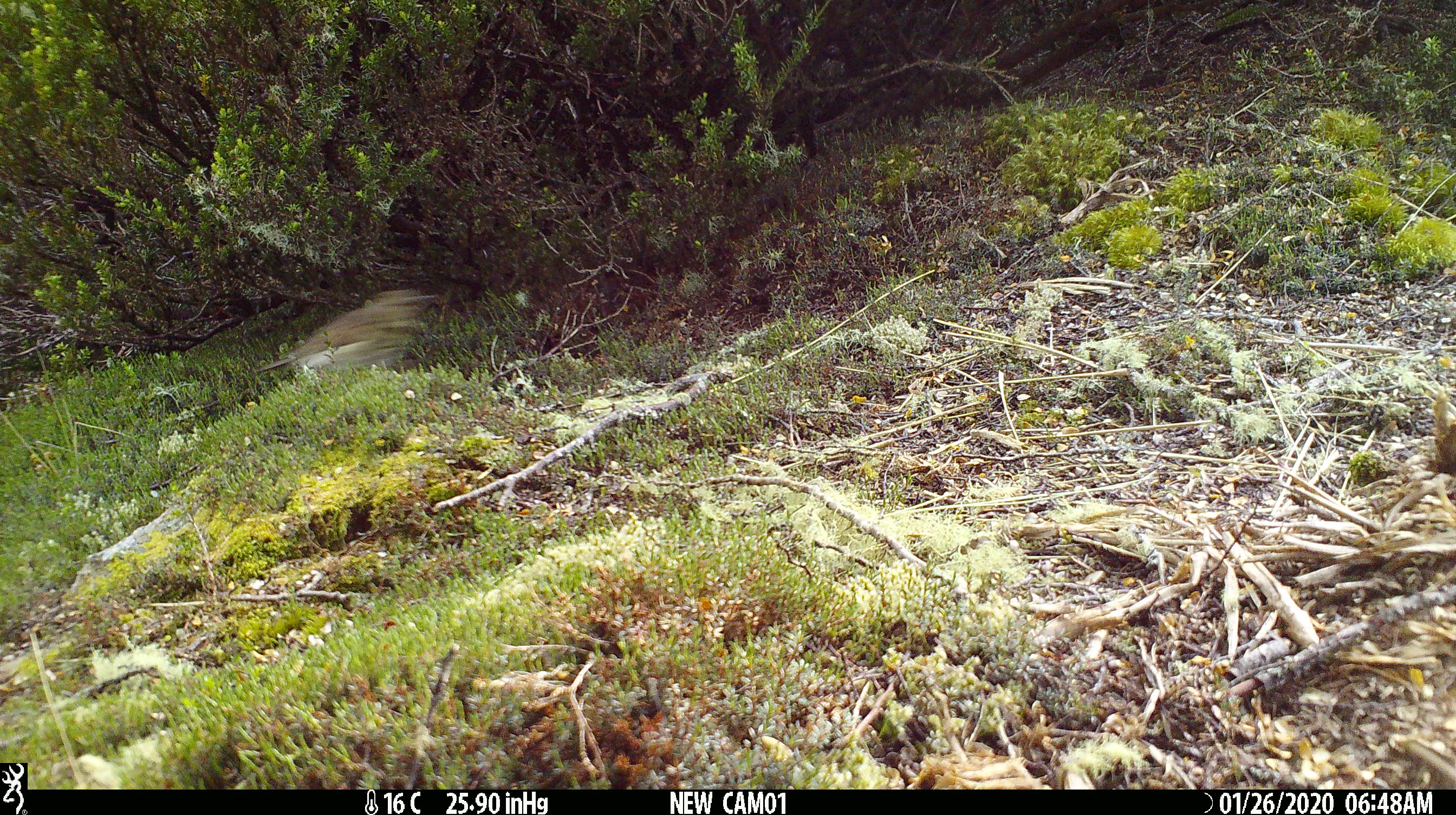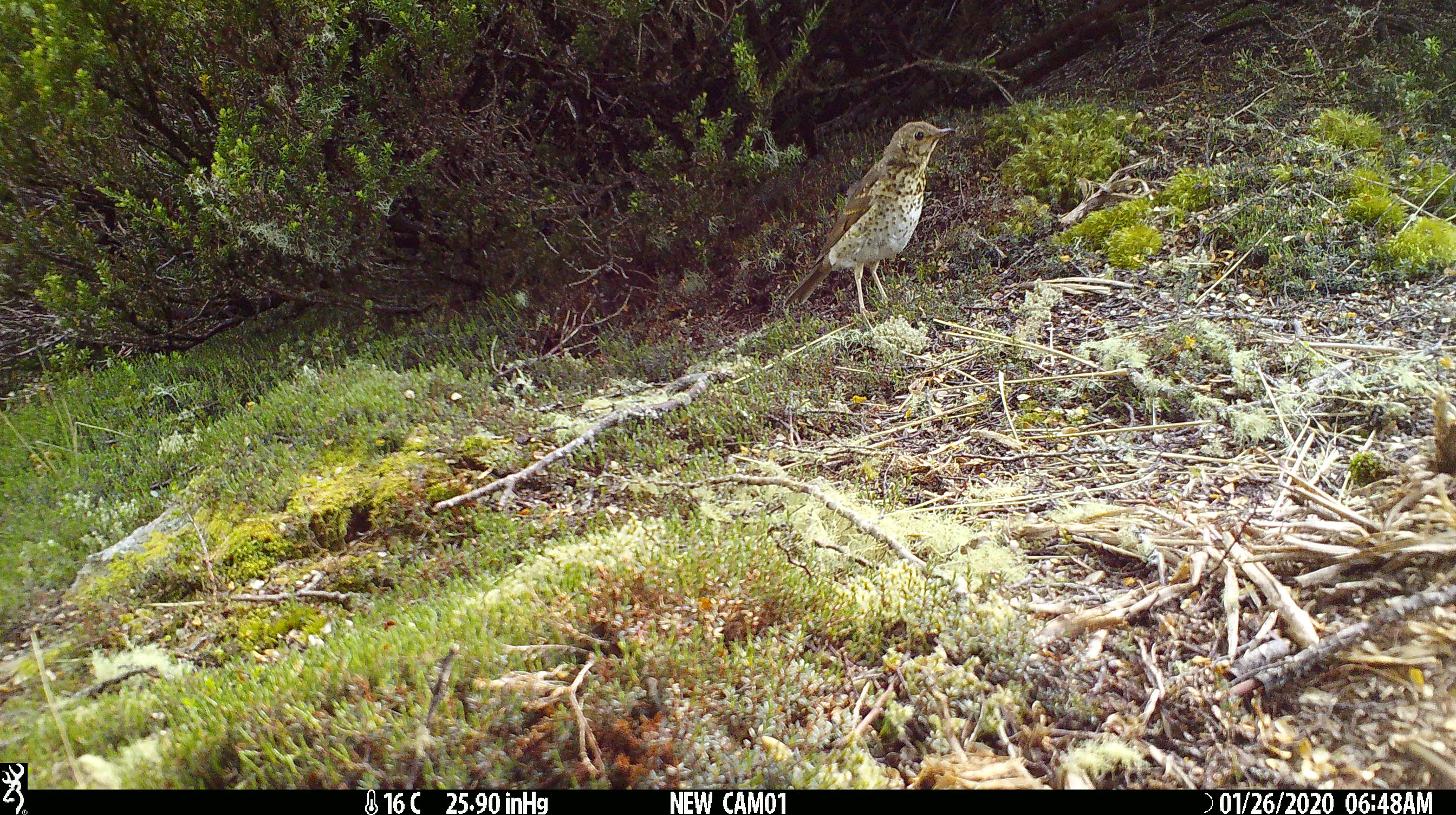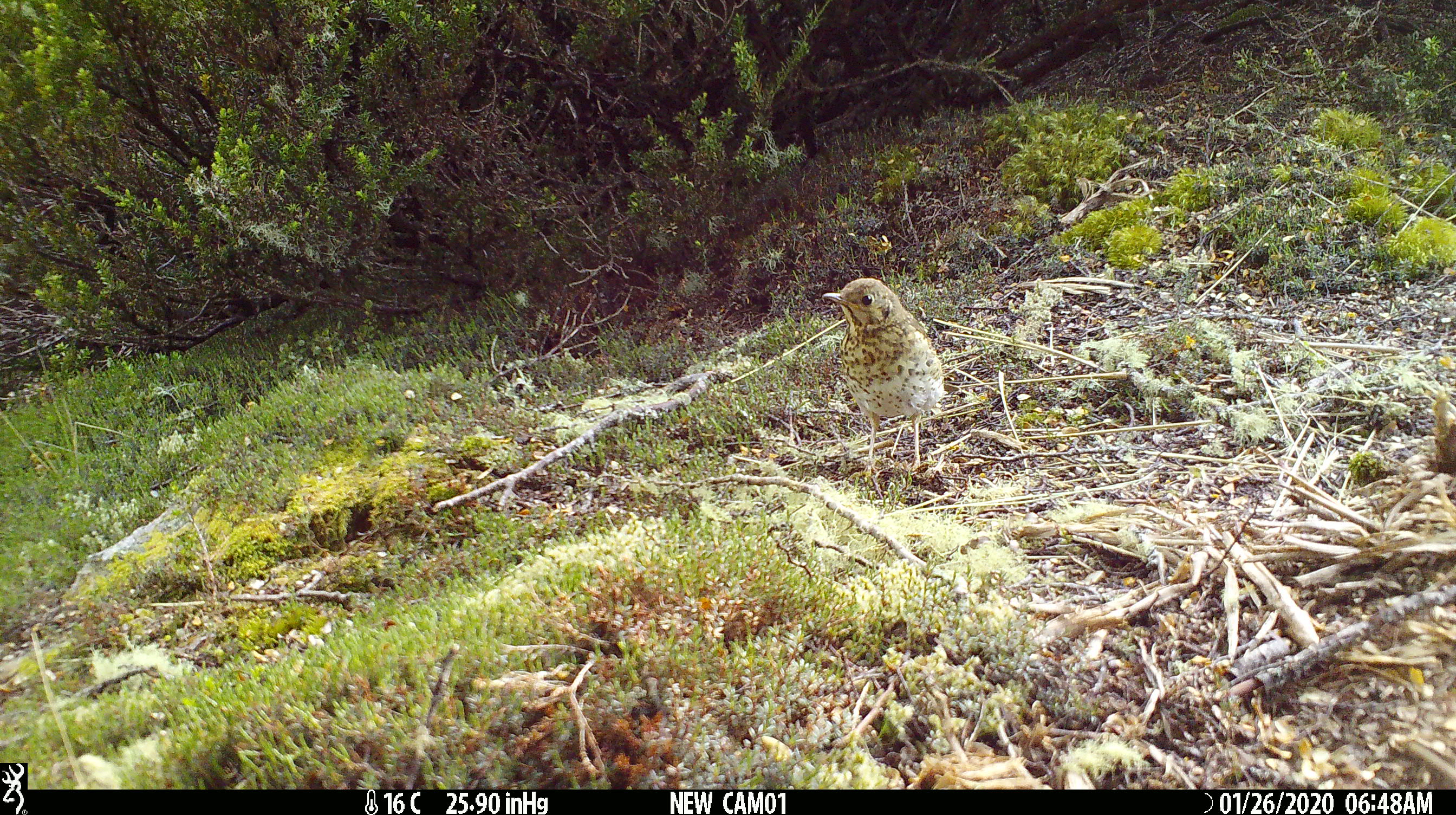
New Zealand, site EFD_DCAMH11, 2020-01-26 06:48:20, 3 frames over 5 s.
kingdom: Animalia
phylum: Chordata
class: Aves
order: Passeriformes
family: Turdidae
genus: Turdus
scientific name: Turdus philomelos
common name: song thrush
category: thrush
Thrush (song thrush) (Turdus philomelos).